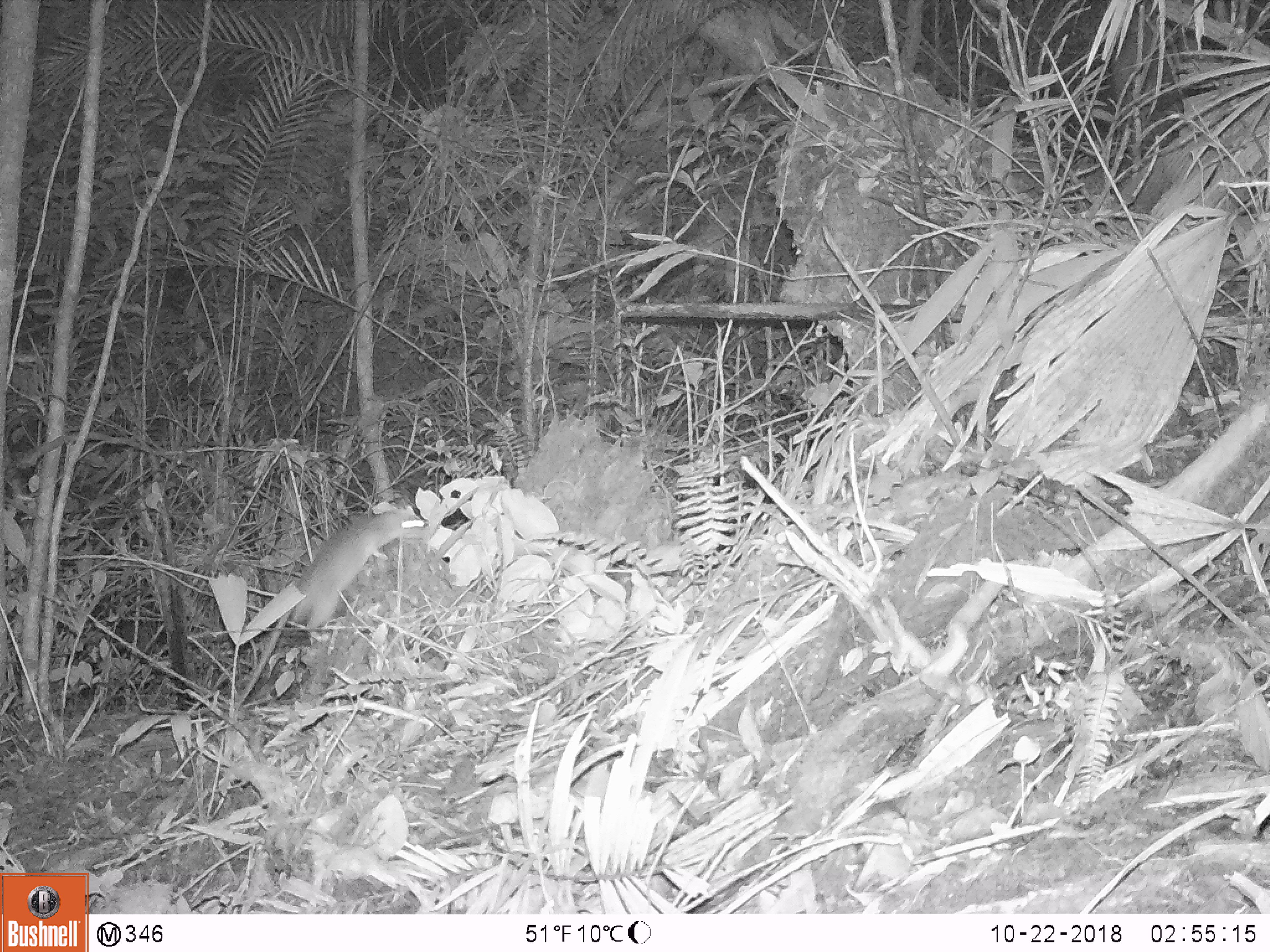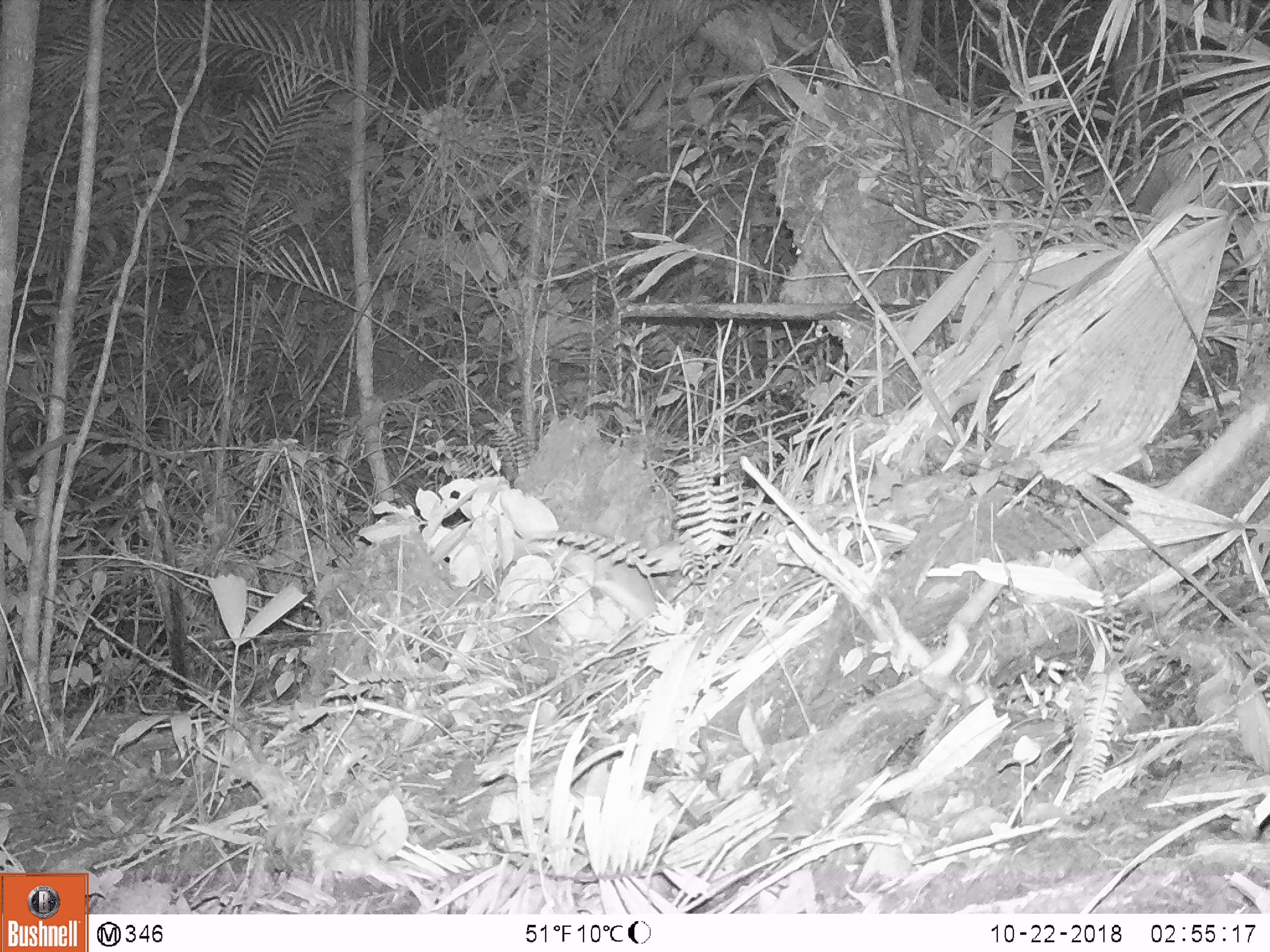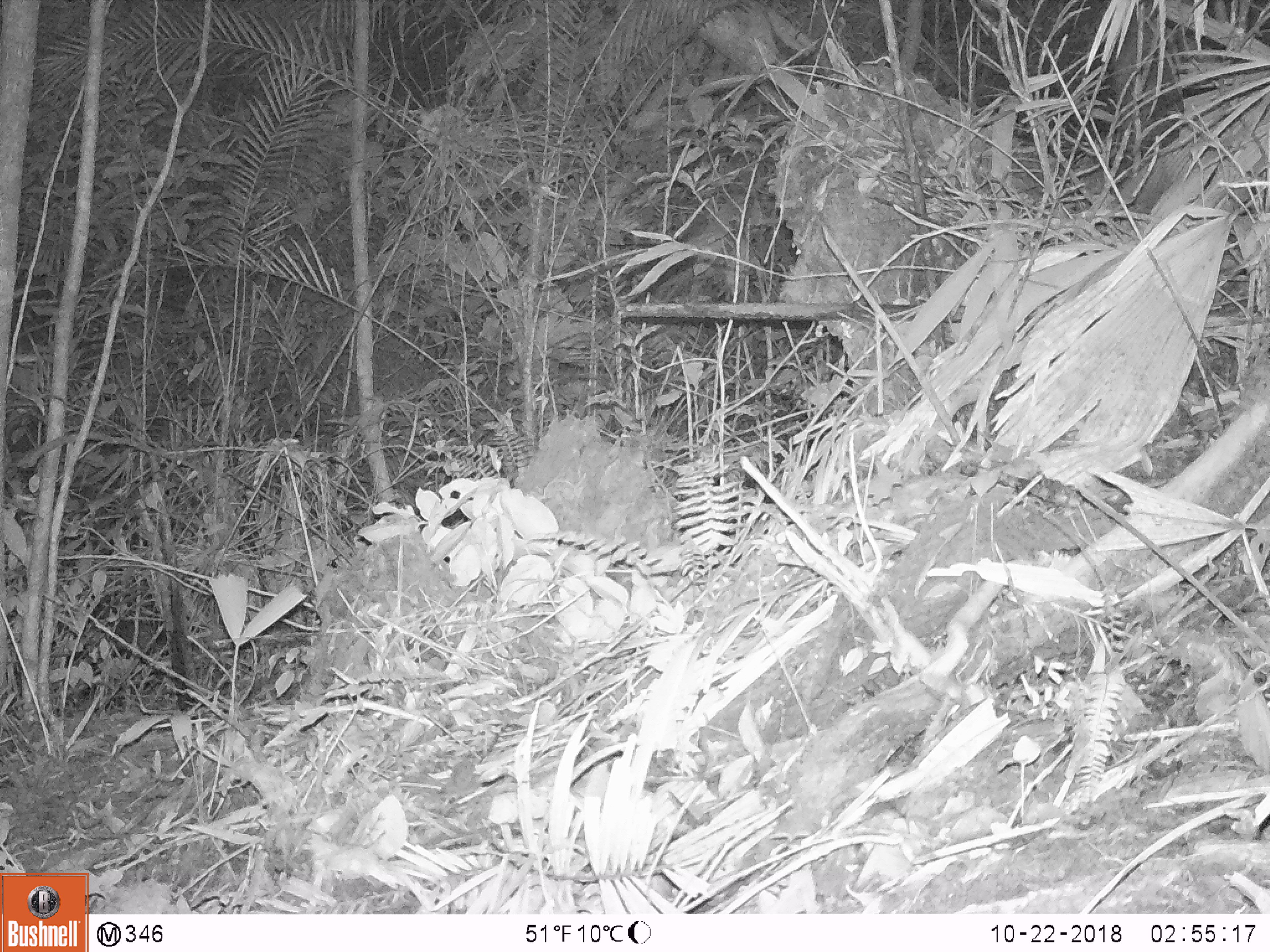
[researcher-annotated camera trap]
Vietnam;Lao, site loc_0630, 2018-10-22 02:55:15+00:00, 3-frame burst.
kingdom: Animalia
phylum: Chordata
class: Mammalia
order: Rodentia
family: Muridae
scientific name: Muridae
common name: old-world mice and rats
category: unidentified murid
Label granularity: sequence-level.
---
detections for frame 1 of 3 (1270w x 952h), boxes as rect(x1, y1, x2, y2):
unidentified murid: rect(236, 499, 432, 715)